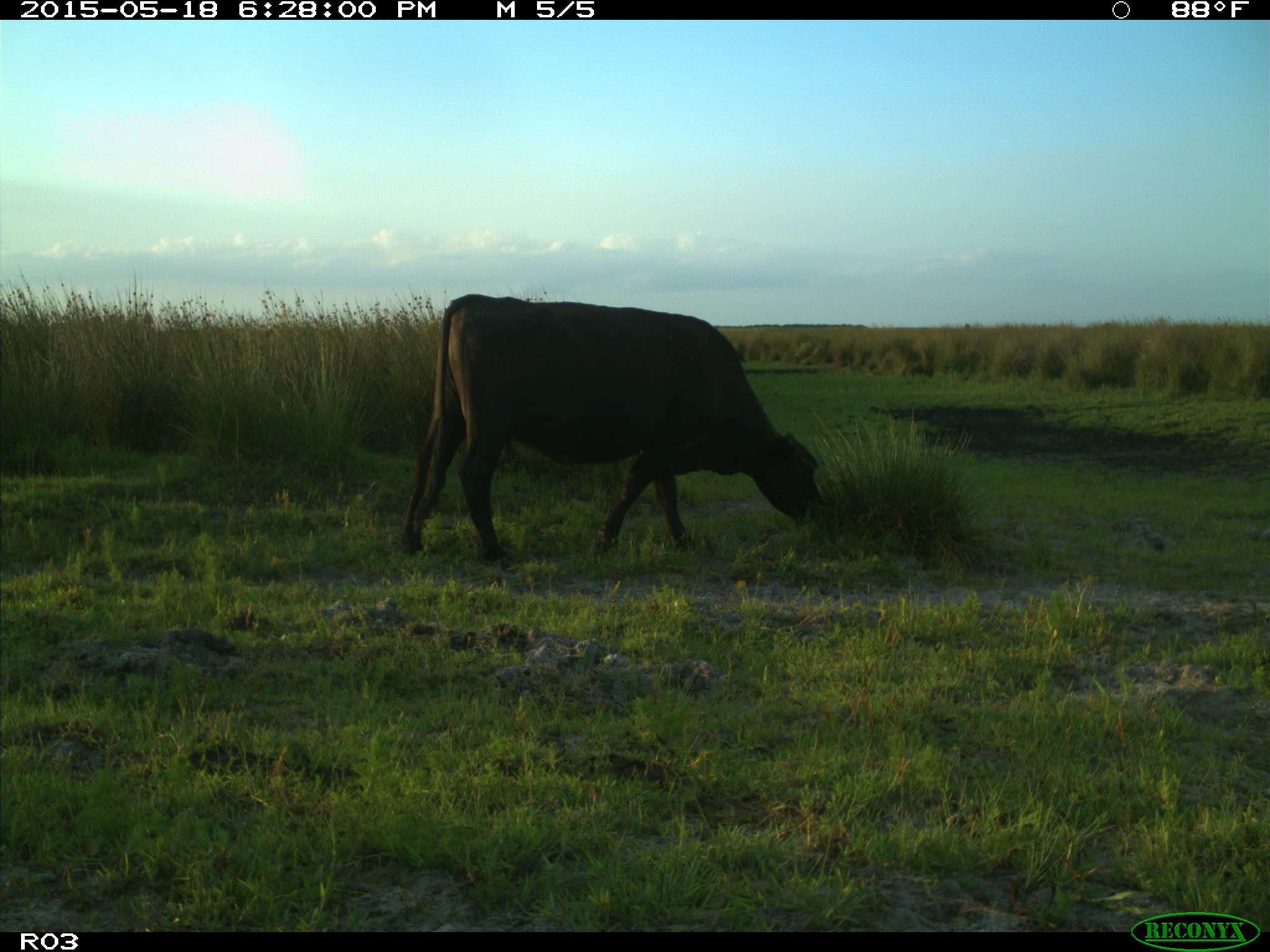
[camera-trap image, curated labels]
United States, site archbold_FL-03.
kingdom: Animalia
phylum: Chordata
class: Mammalia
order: Artiodactyla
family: Bovidae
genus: Bos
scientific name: Bos taurus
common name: domestic cow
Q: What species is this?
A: Bos taurus (domestic cow).